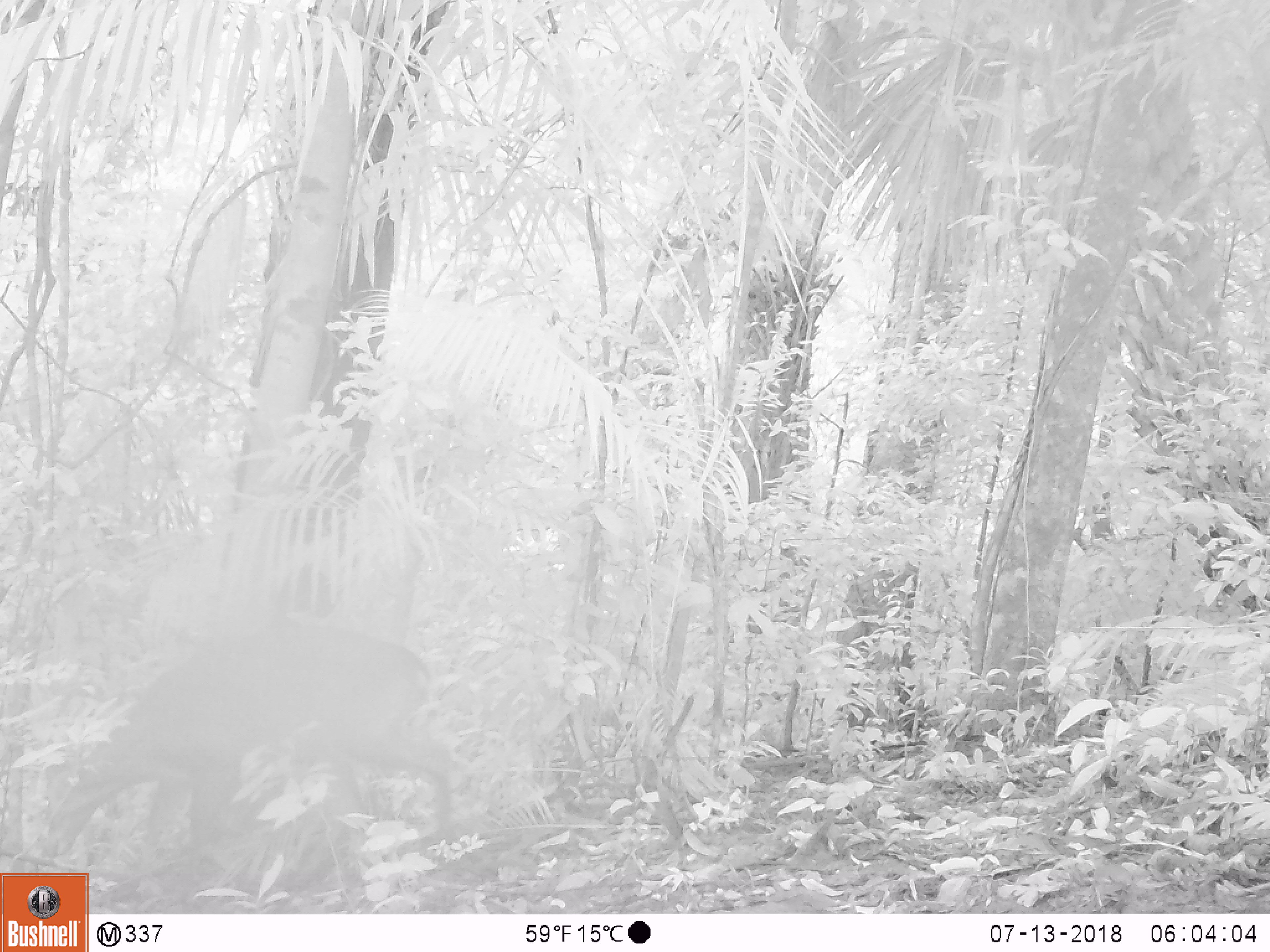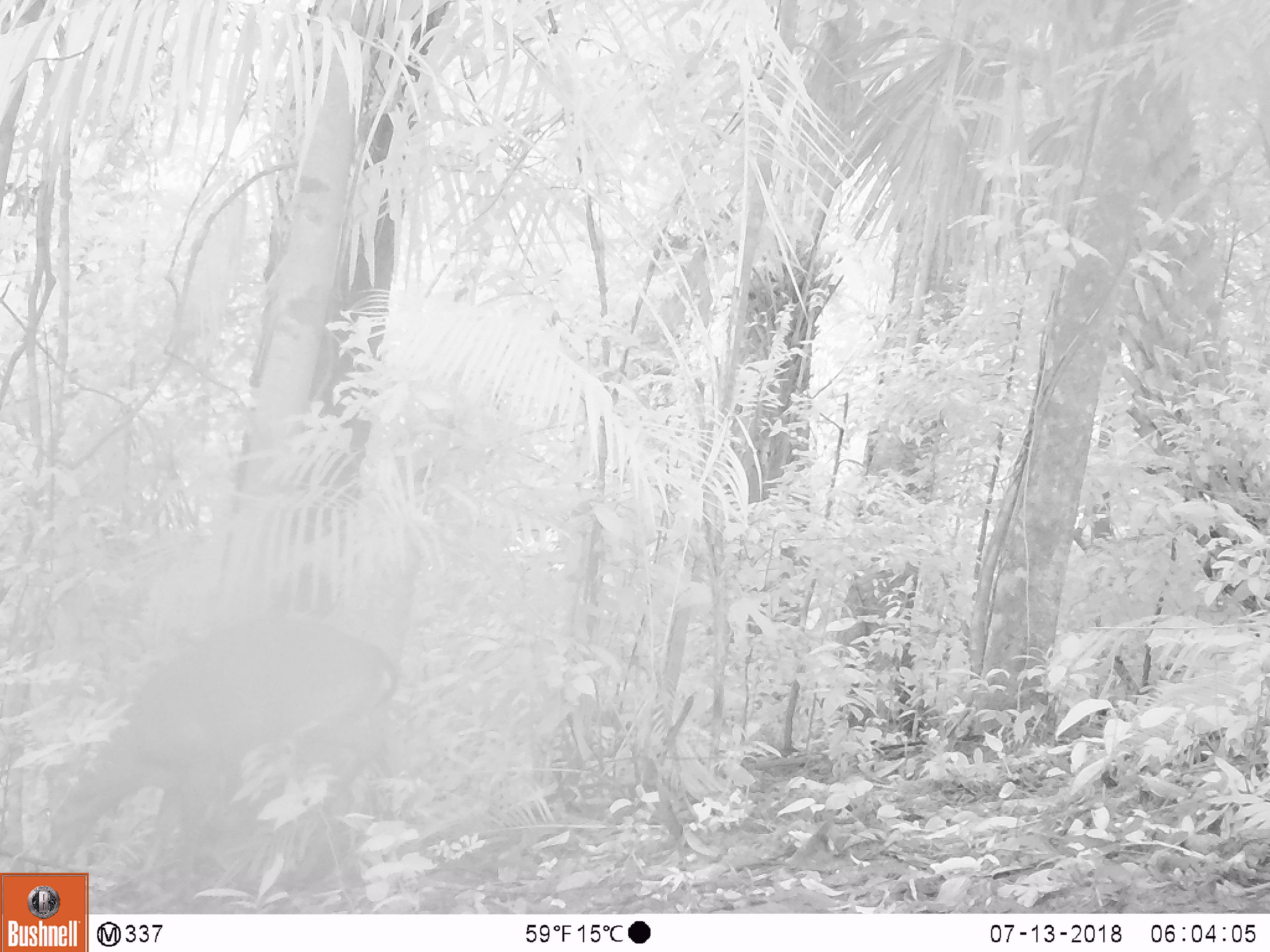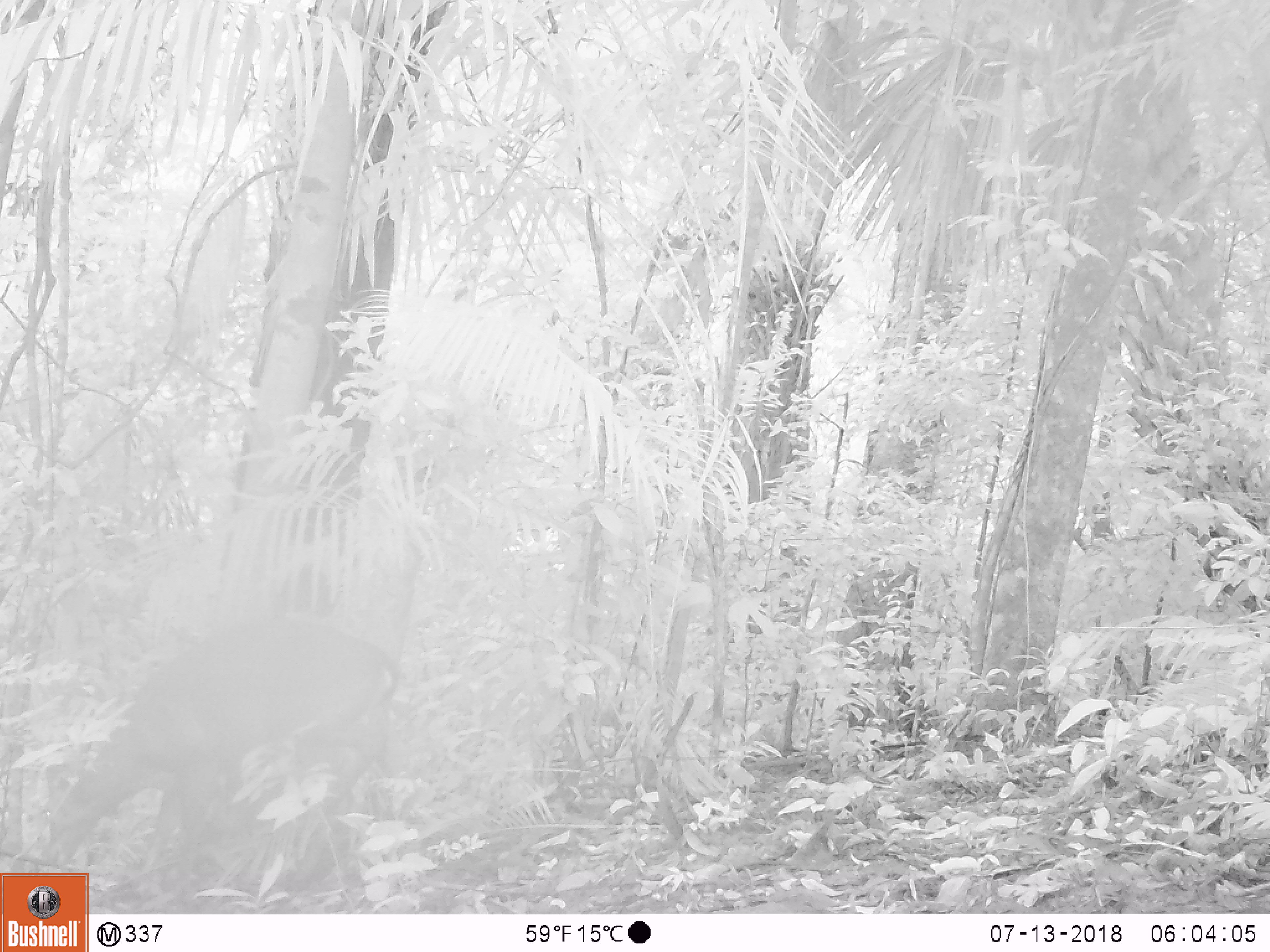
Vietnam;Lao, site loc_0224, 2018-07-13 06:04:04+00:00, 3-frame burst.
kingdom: Animalia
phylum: Chordata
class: Mammalia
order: Artiodactyla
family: Cervidae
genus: Muntiacus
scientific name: Muntiacus vuquangensis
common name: large-antlered muntjac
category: large antlered muntjac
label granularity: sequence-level